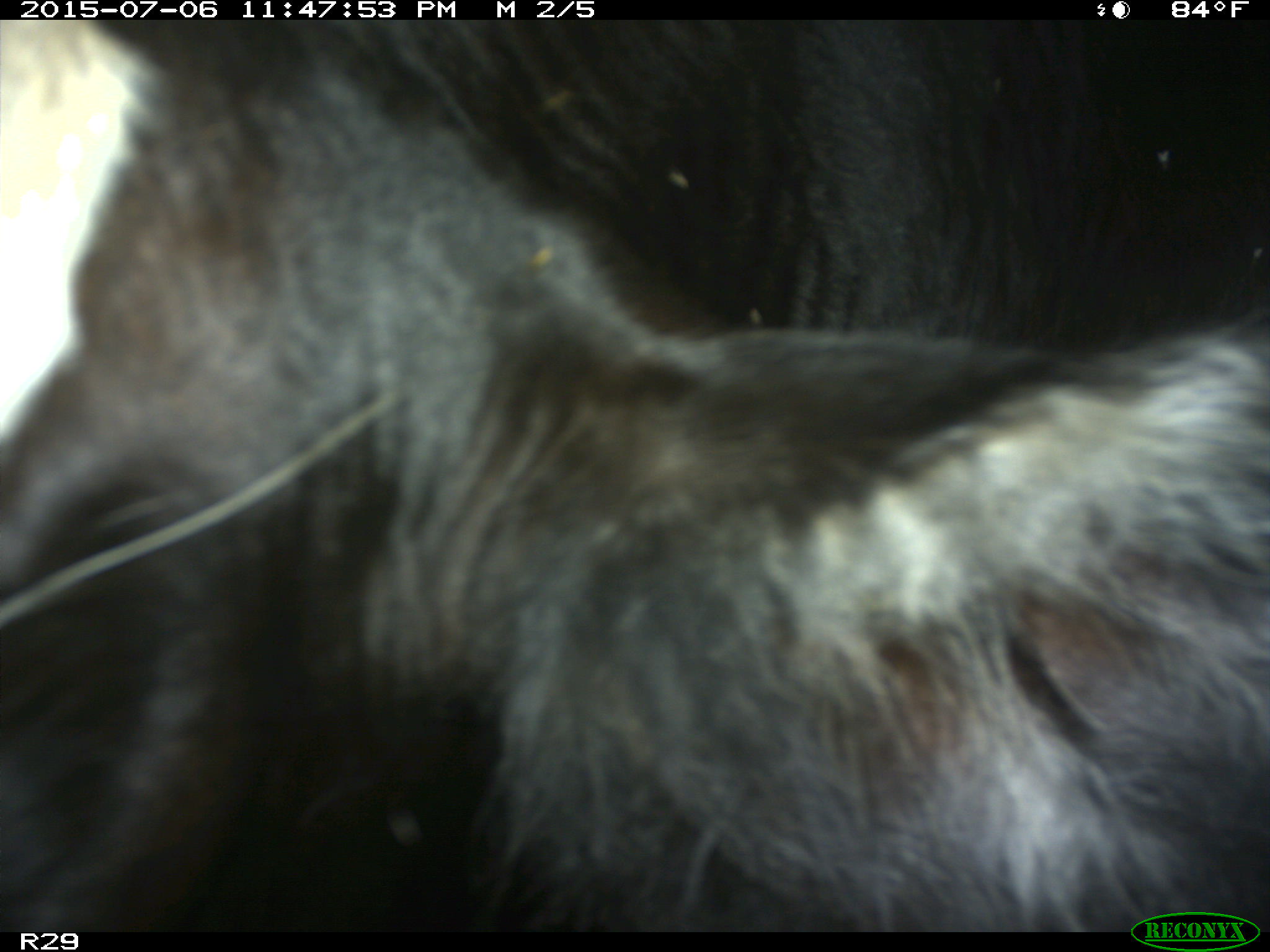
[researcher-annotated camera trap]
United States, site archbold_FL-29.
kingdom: Animalia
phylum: Chordata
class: Mammalia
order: Artiodactyla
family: Bovidae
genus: Bos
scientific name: Bos taurus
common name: domestic cow